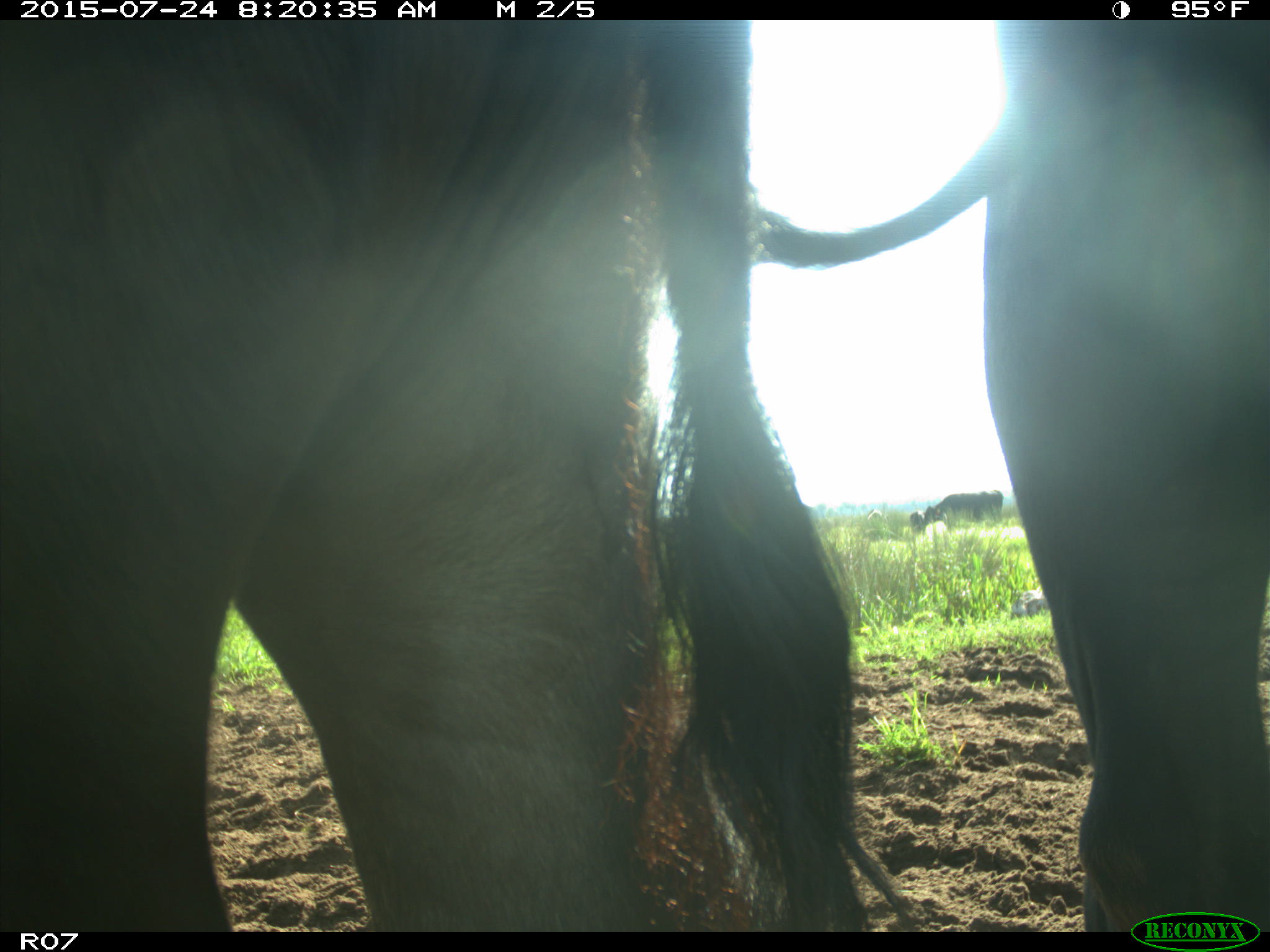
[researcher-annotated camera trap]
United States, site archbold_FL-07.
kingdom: Animalia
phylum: Chordata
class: Mammalia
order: Artiodactyla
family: Bovidae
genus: Bos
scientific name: Bos taurus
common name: domestic cow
Bos taurus (domestic cow).